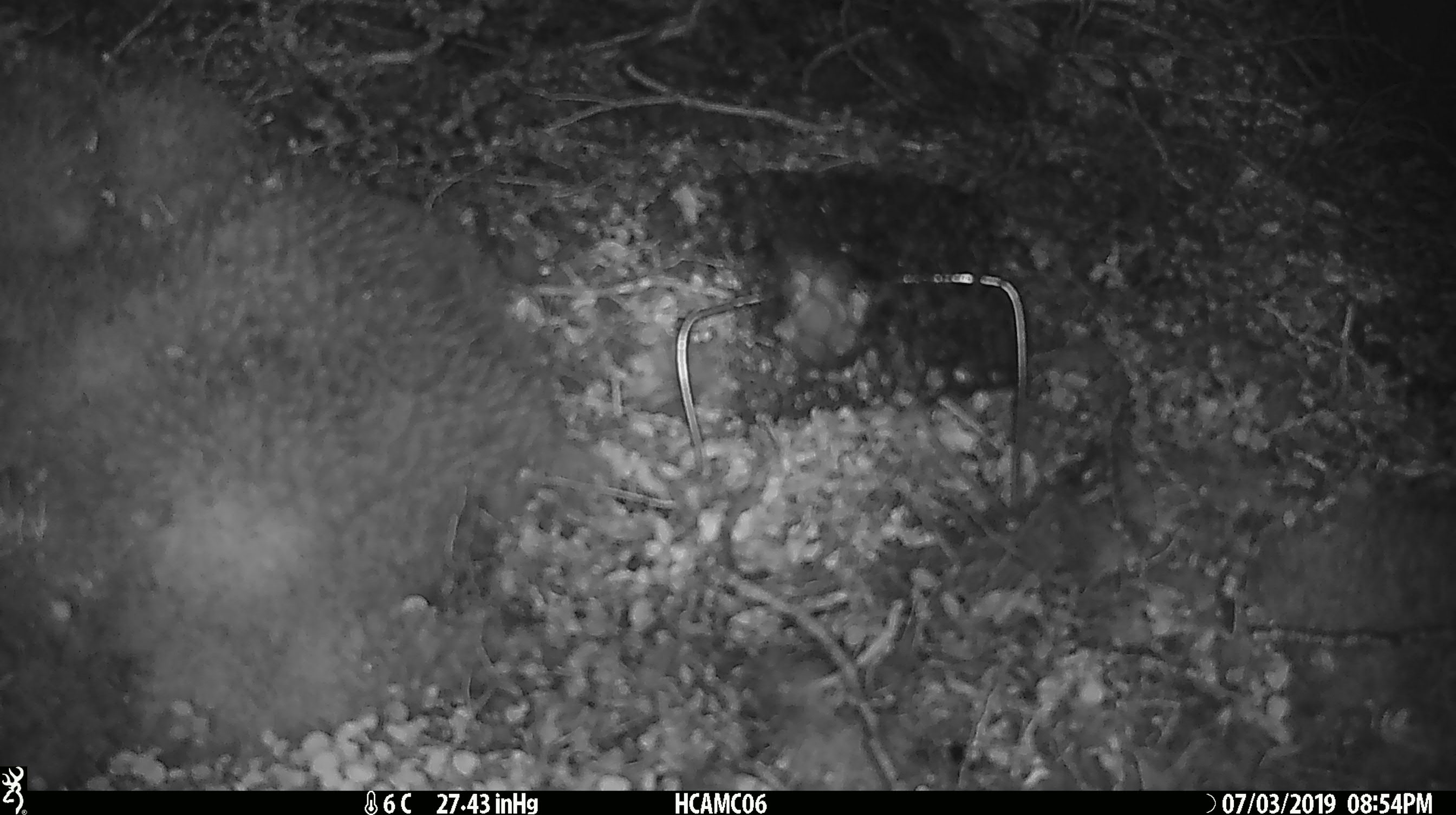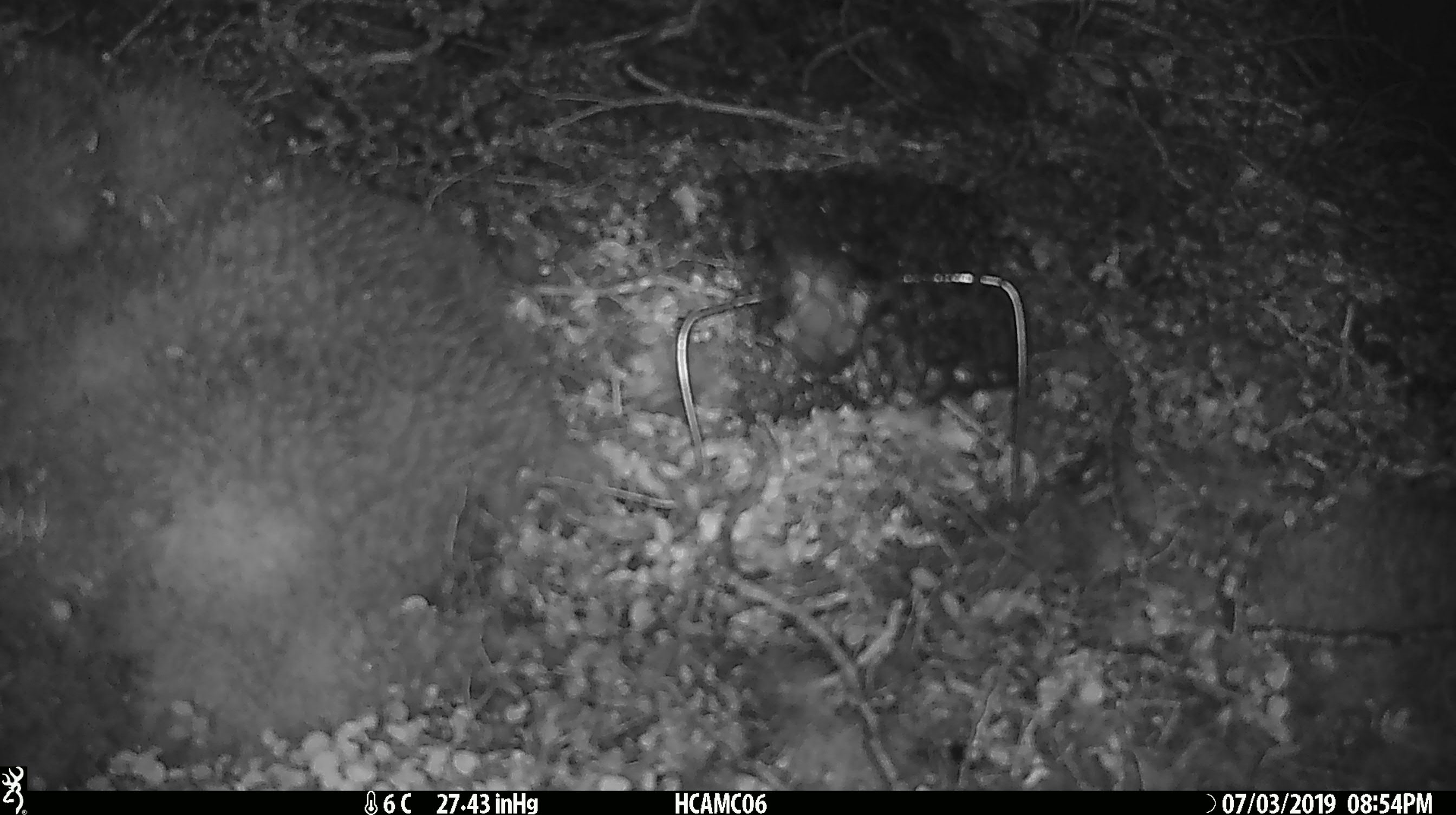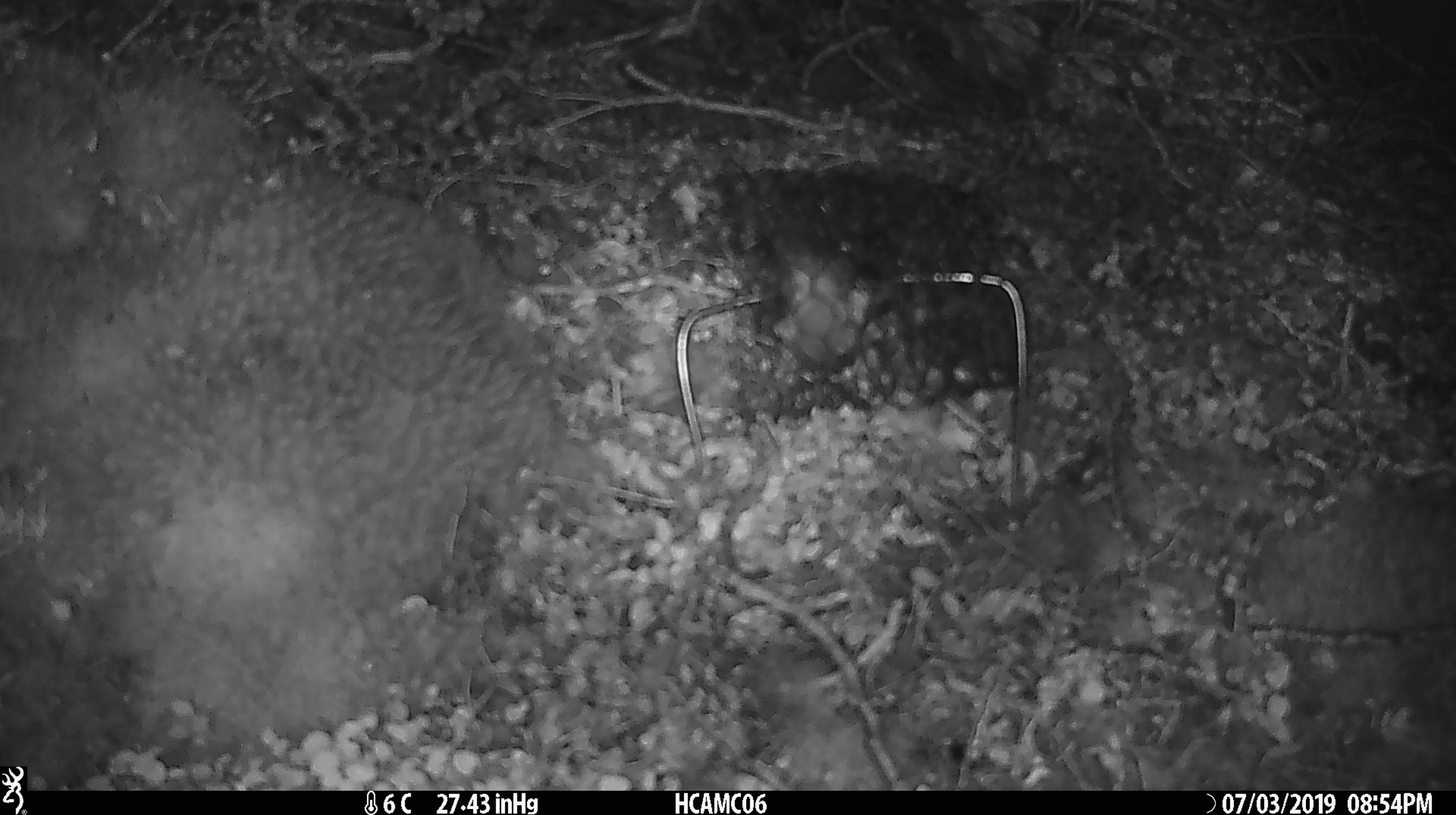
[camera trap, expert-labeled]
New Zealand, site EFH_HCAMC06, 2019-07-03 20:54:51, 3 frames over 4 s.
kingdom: Animalia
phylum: Chordata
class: Mammalia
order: Rodentia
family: Muridae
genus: Mus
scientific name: Mus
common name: mouse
Mouse (Mus).